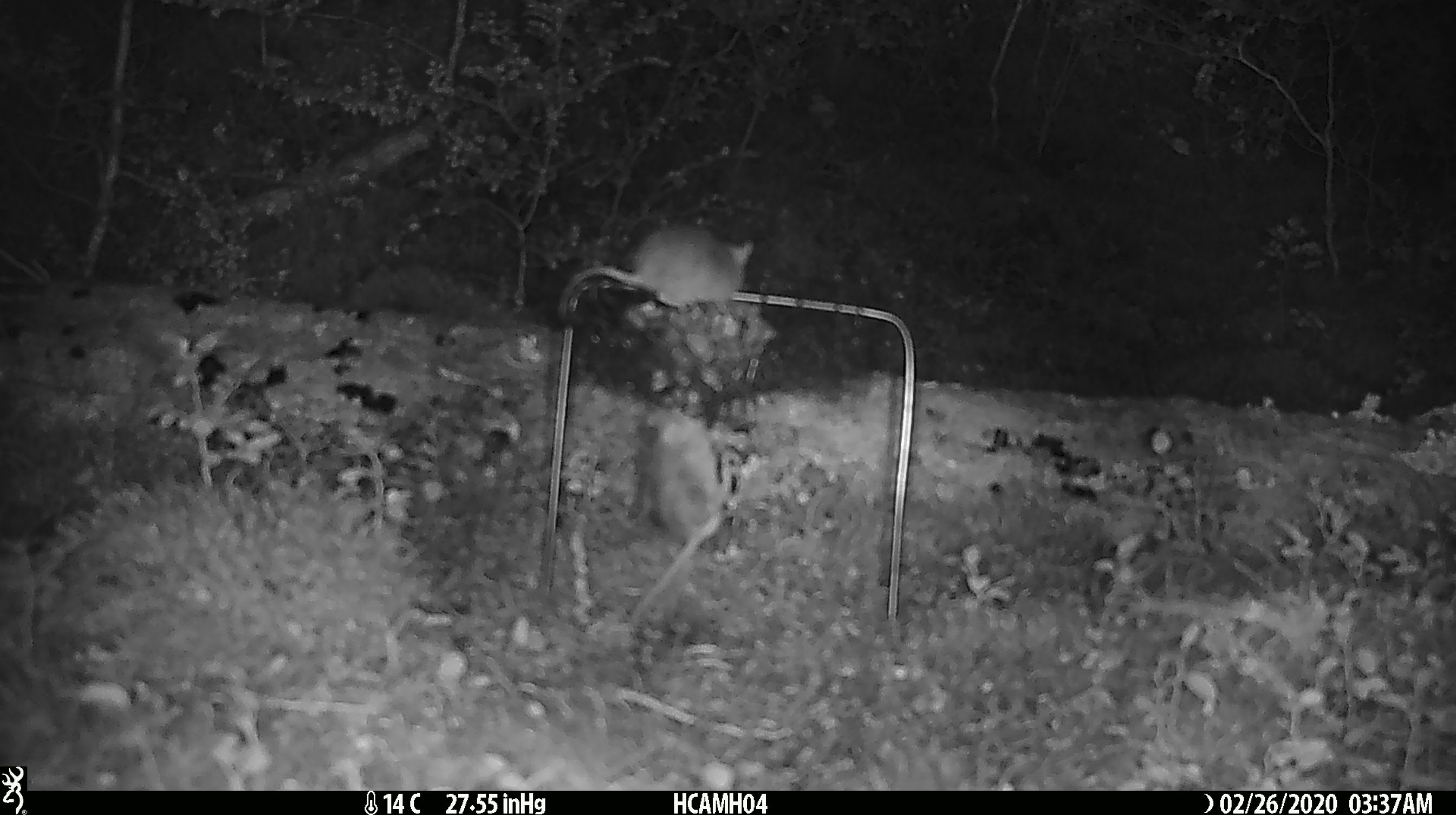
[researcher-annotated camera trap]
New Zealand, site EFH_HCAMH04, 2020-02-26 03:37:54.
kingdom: Animalia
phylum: Chordata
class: Mammalia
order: Rodentia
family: Muridae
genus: Mus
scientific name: Mus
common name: mouse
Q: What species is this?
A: Mouse (Mus).